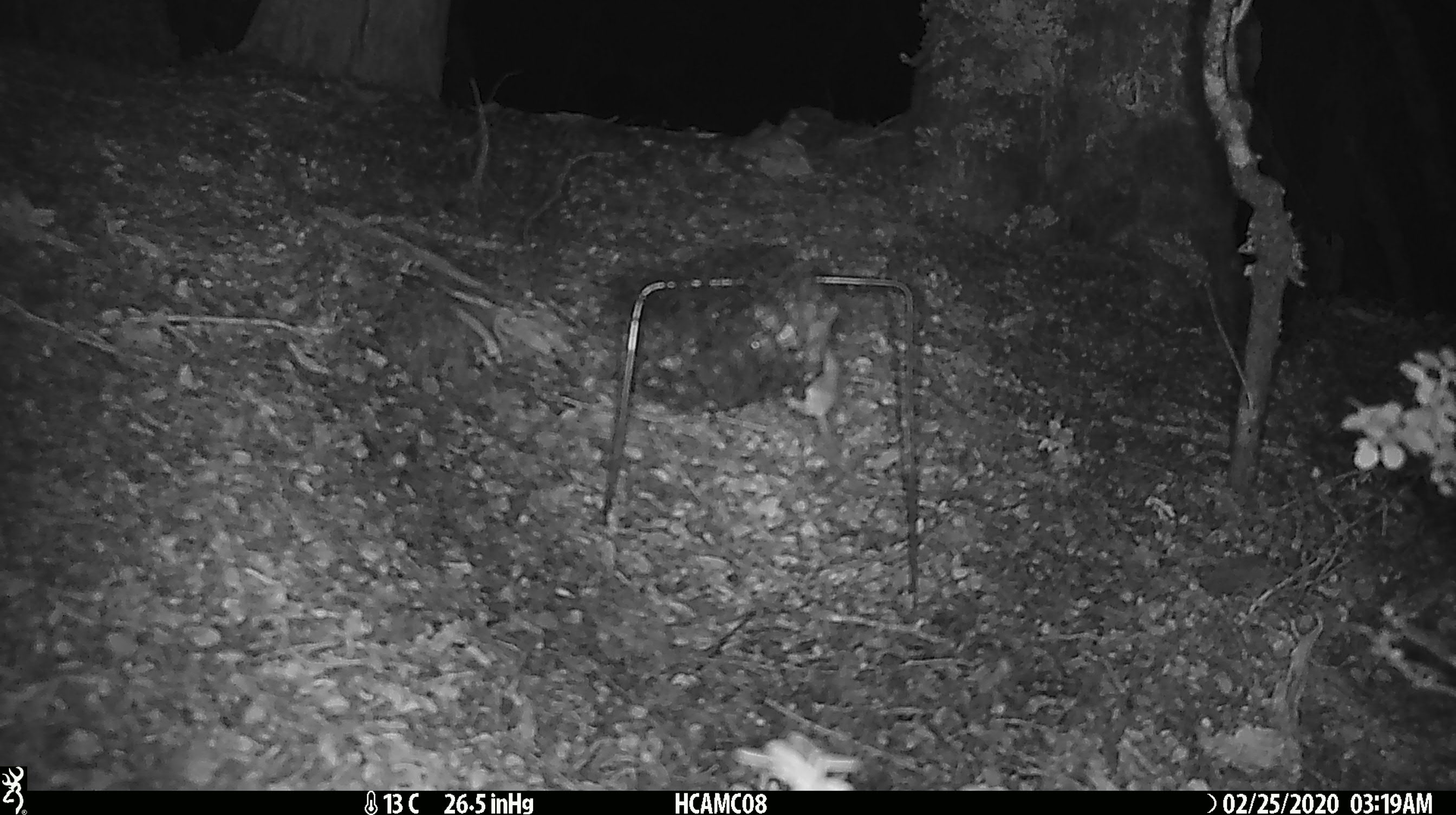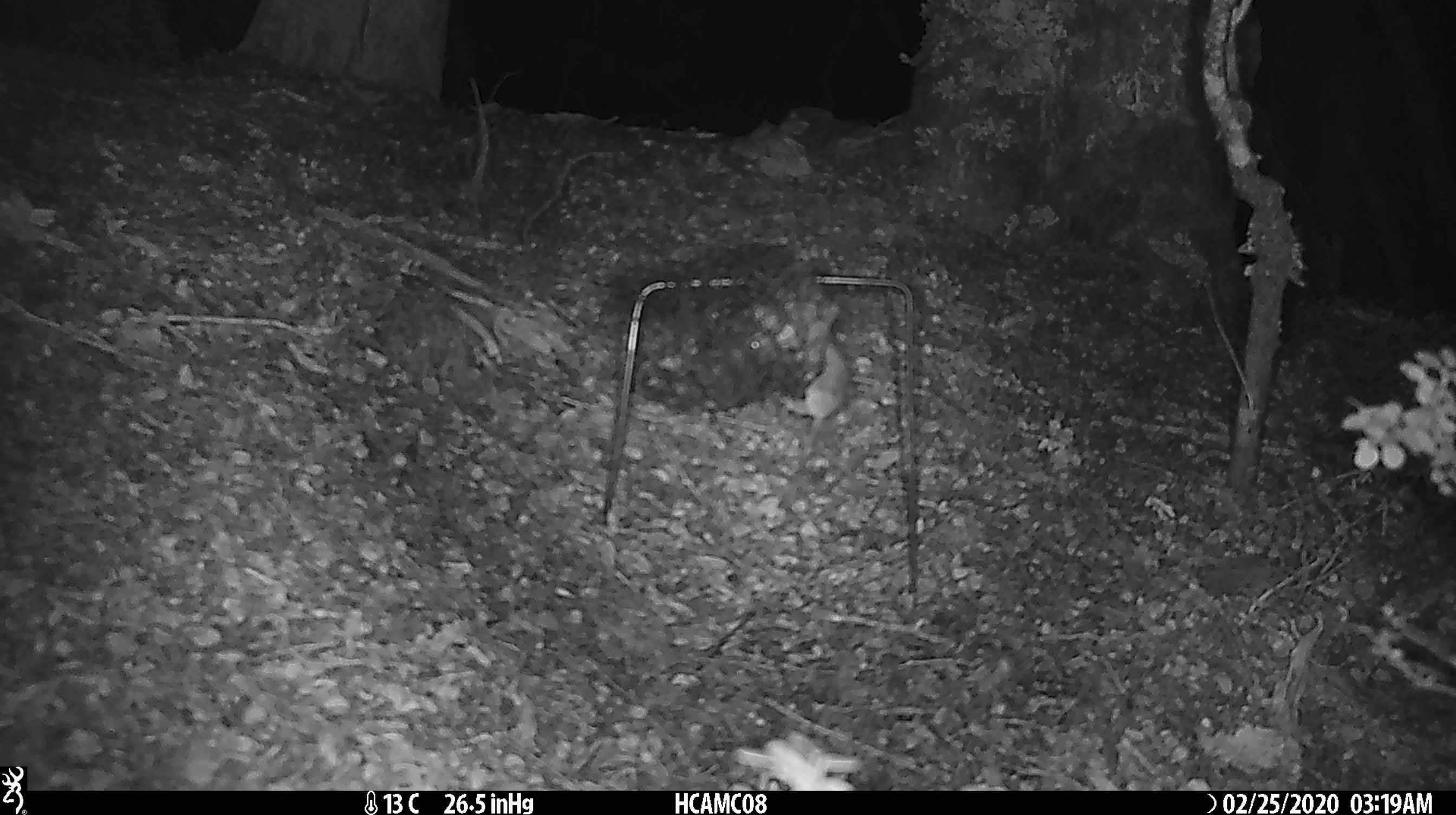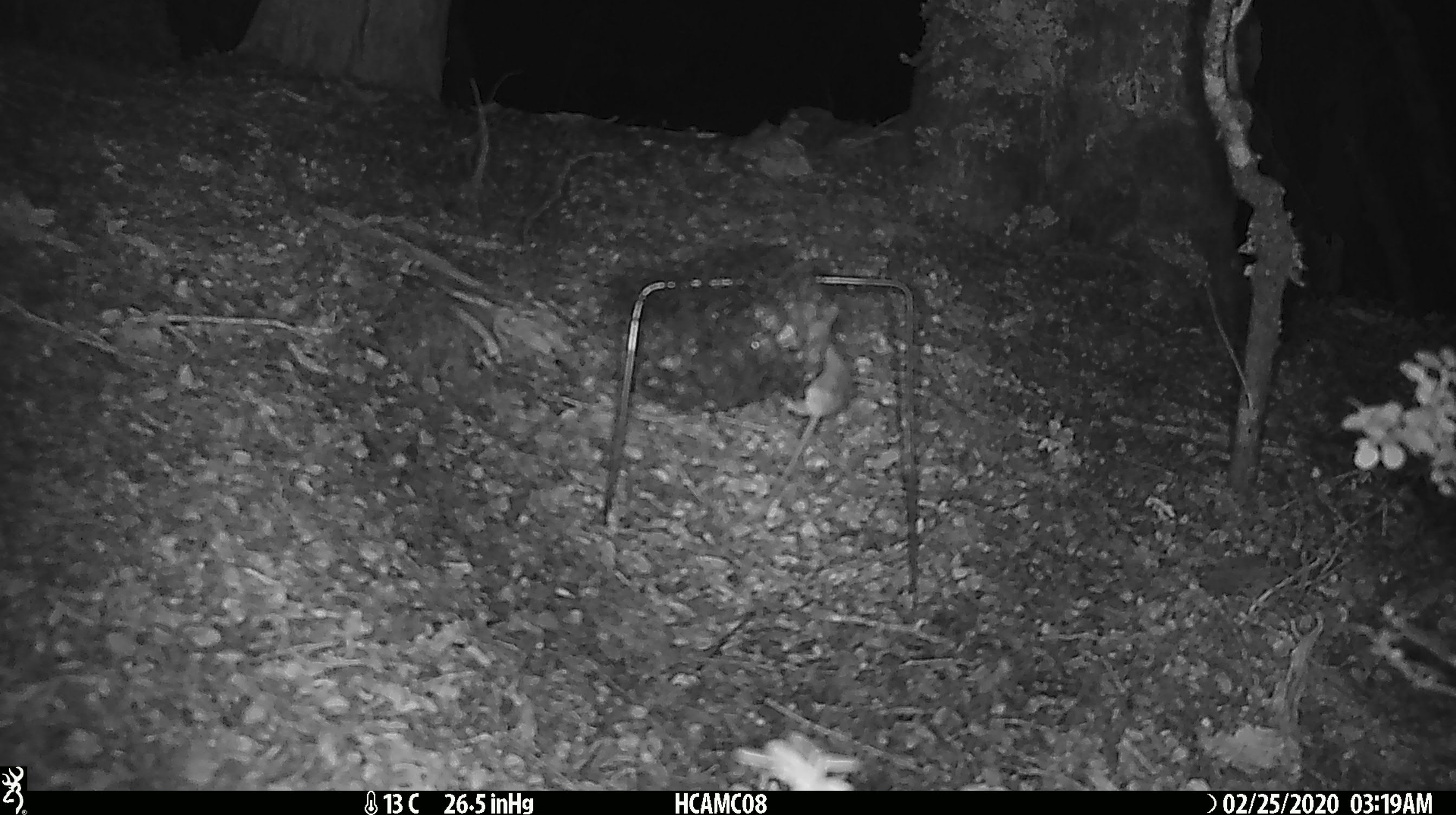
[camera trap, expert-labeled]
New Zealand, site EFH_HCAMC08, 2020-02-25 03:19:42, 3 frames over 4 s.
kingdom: Animalia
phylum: Chordata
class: Mammalia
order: Rodentia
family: Muridae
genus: Mus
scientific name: Mus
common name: mouse